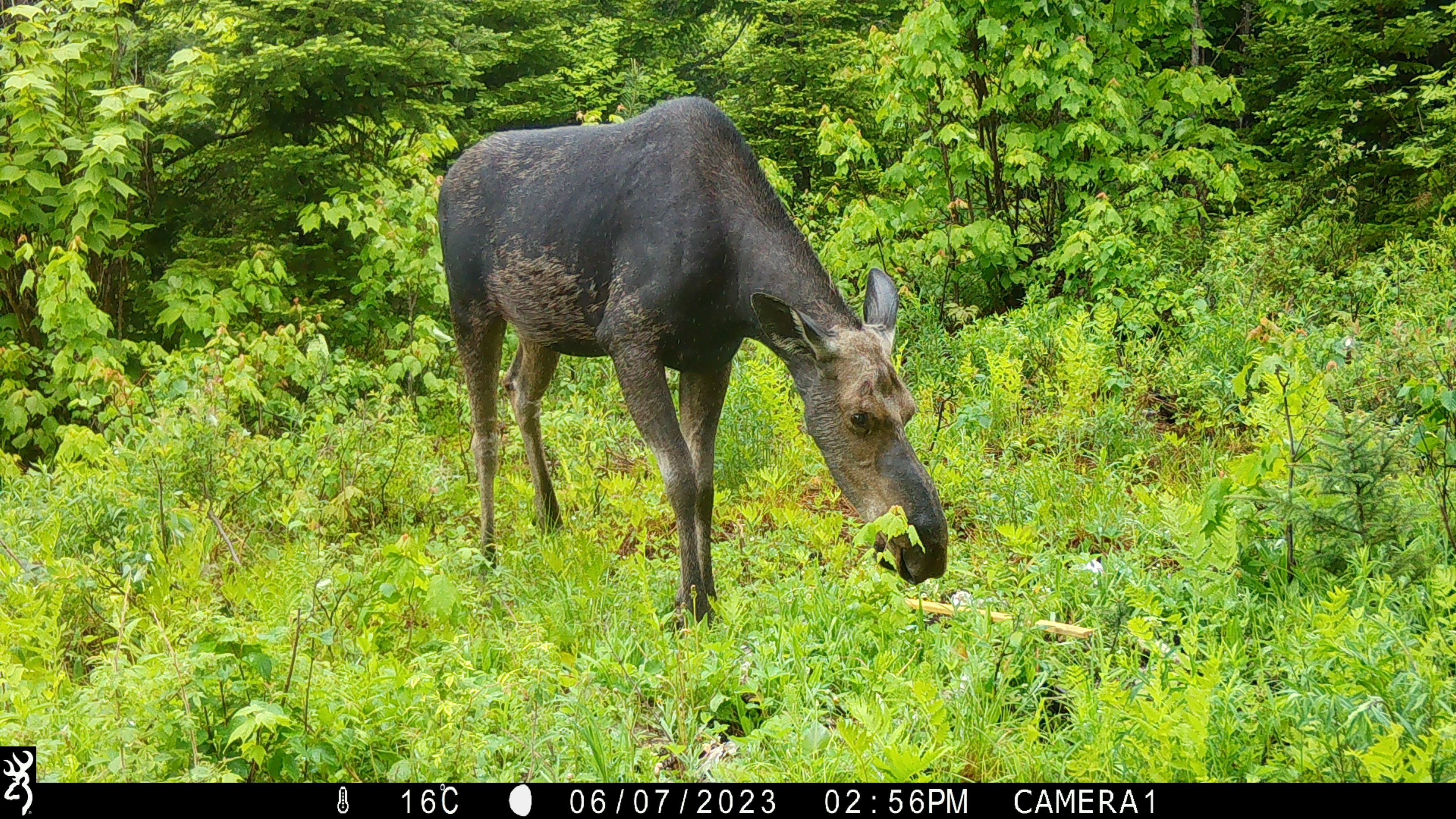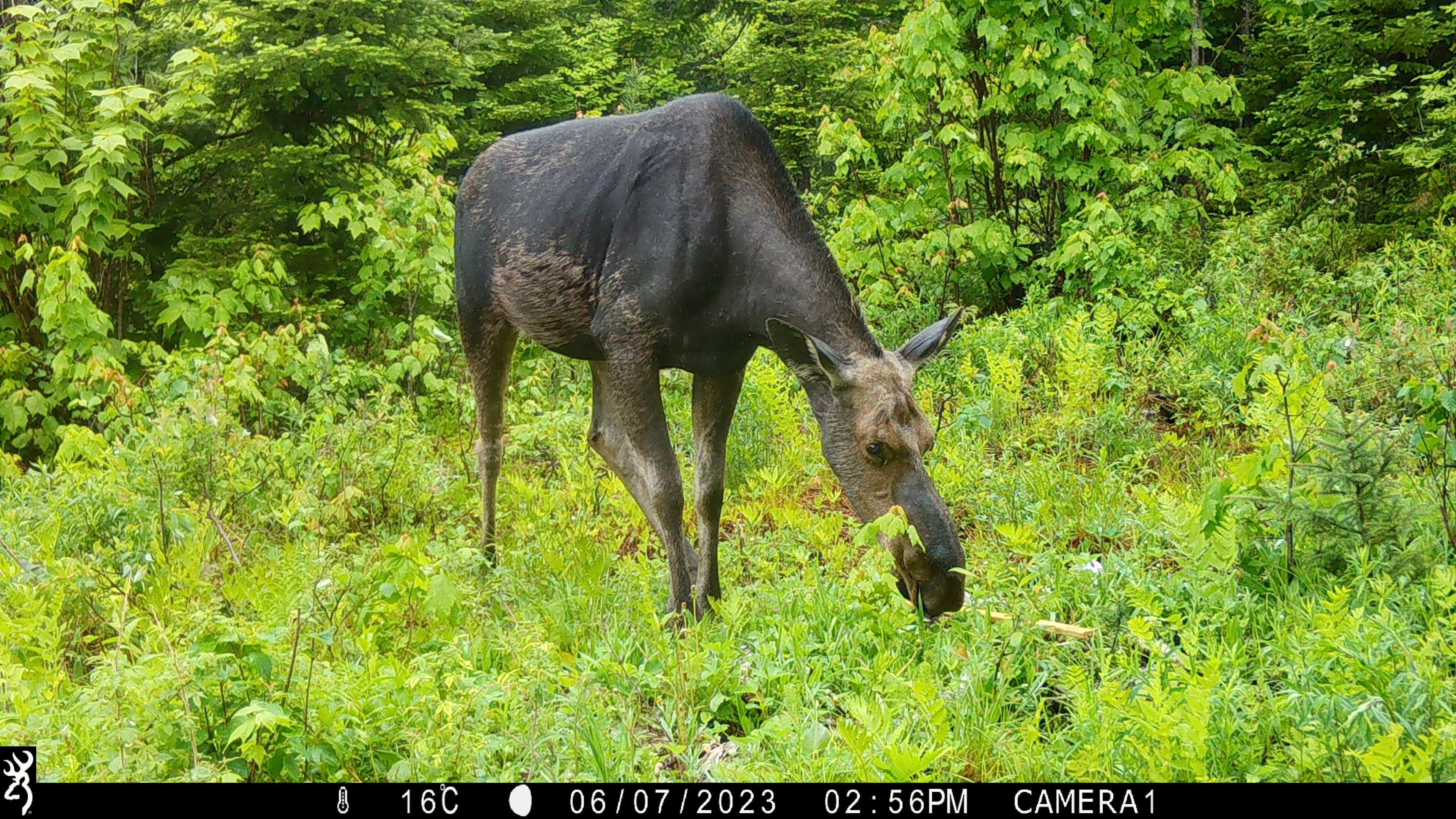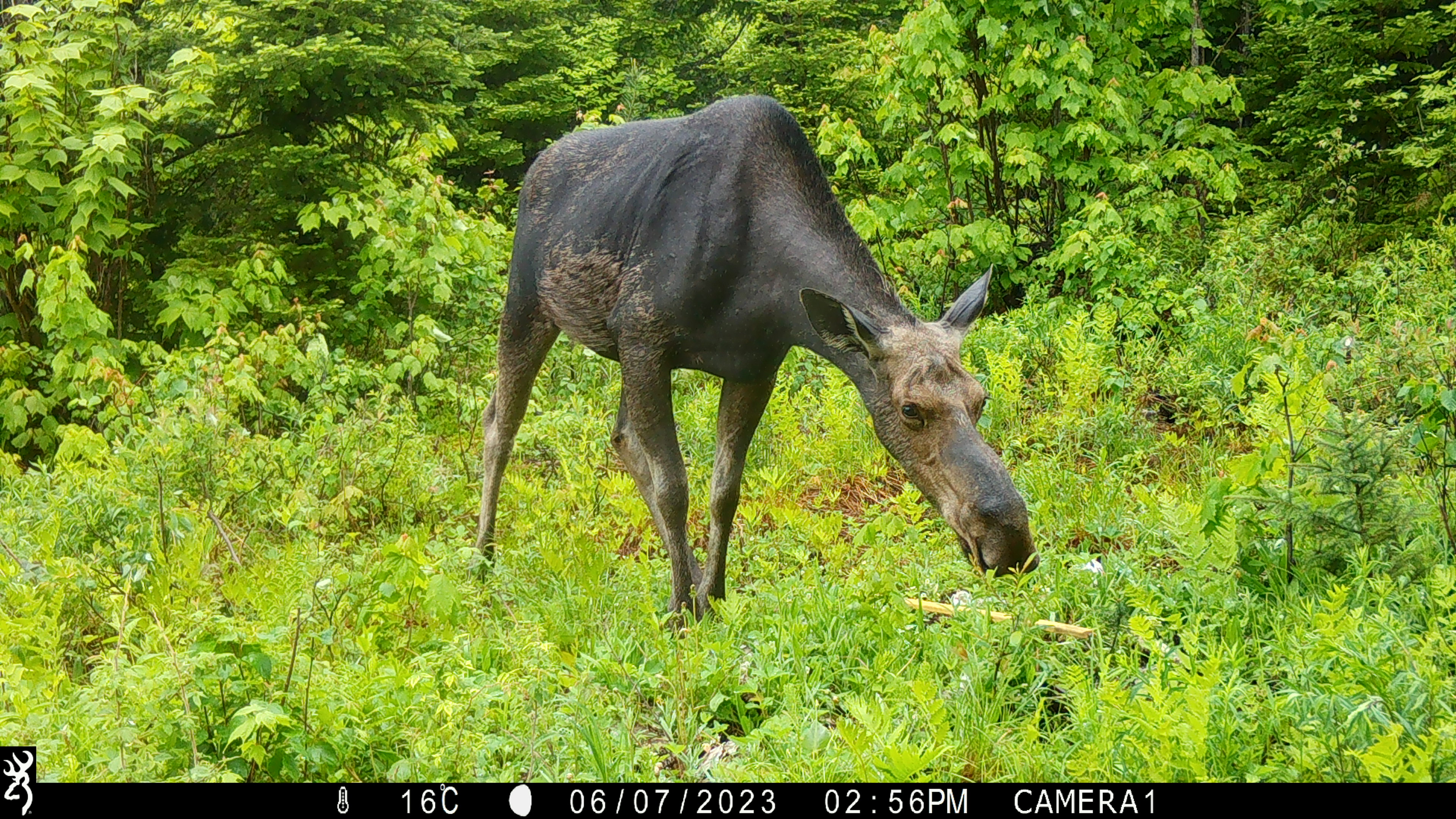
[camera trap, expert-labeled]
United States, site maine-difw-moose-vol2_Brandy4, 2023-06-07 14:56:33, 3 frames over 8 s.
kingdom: Animalia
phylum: Chordata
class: Mammalia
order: Artiodactyla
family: Cervidae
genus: Alces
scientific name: Alces alces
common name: moose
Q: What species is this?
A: Moose (Alces alces).